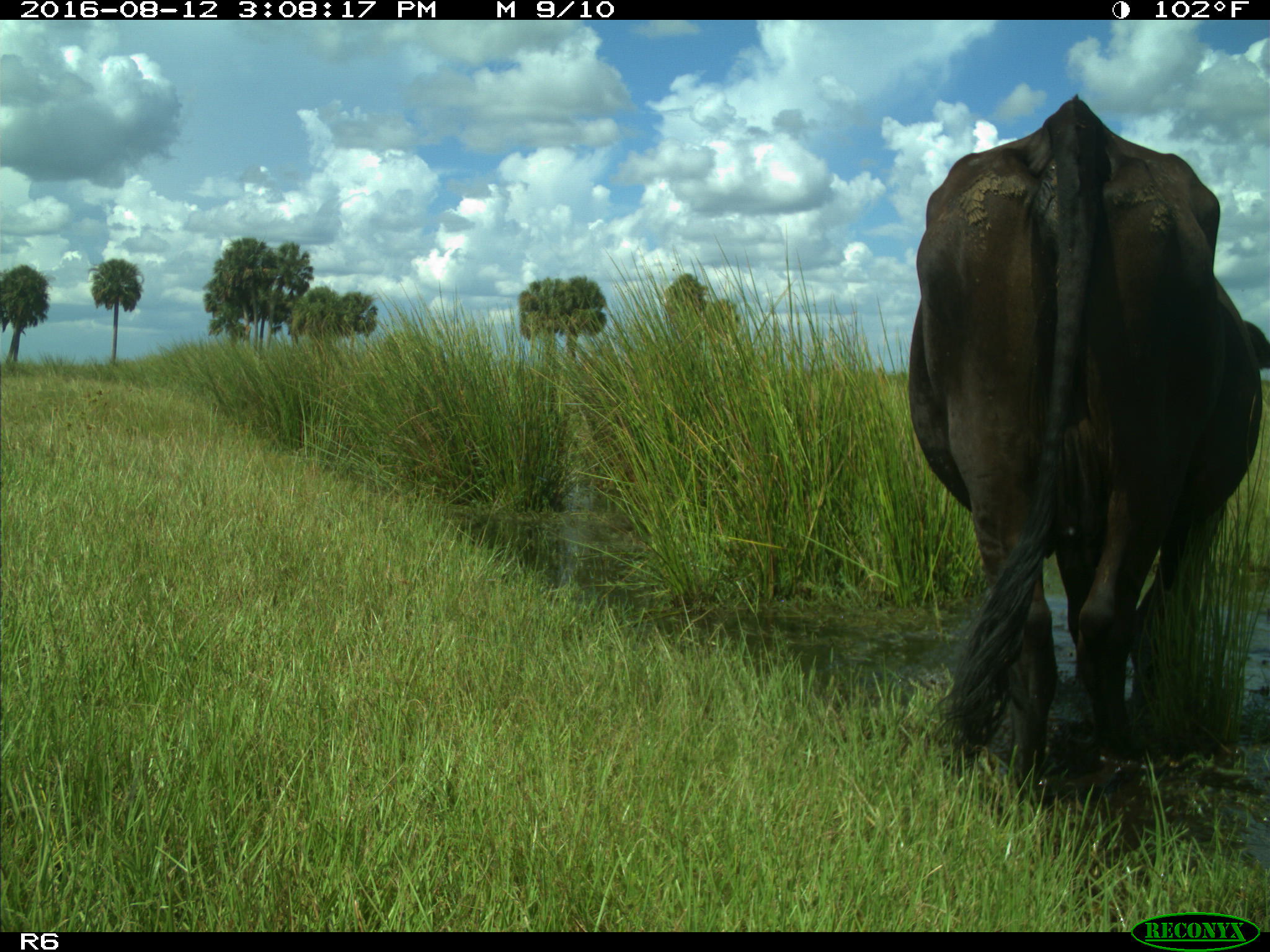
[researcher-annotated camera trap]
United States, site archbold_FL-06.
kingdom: Animalia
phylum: Chordata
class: Mammalia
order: Artiodactyla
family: Bovidae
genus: Bos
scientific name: Bos taurus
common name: domestic cow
Bos taurus (domestic cow).